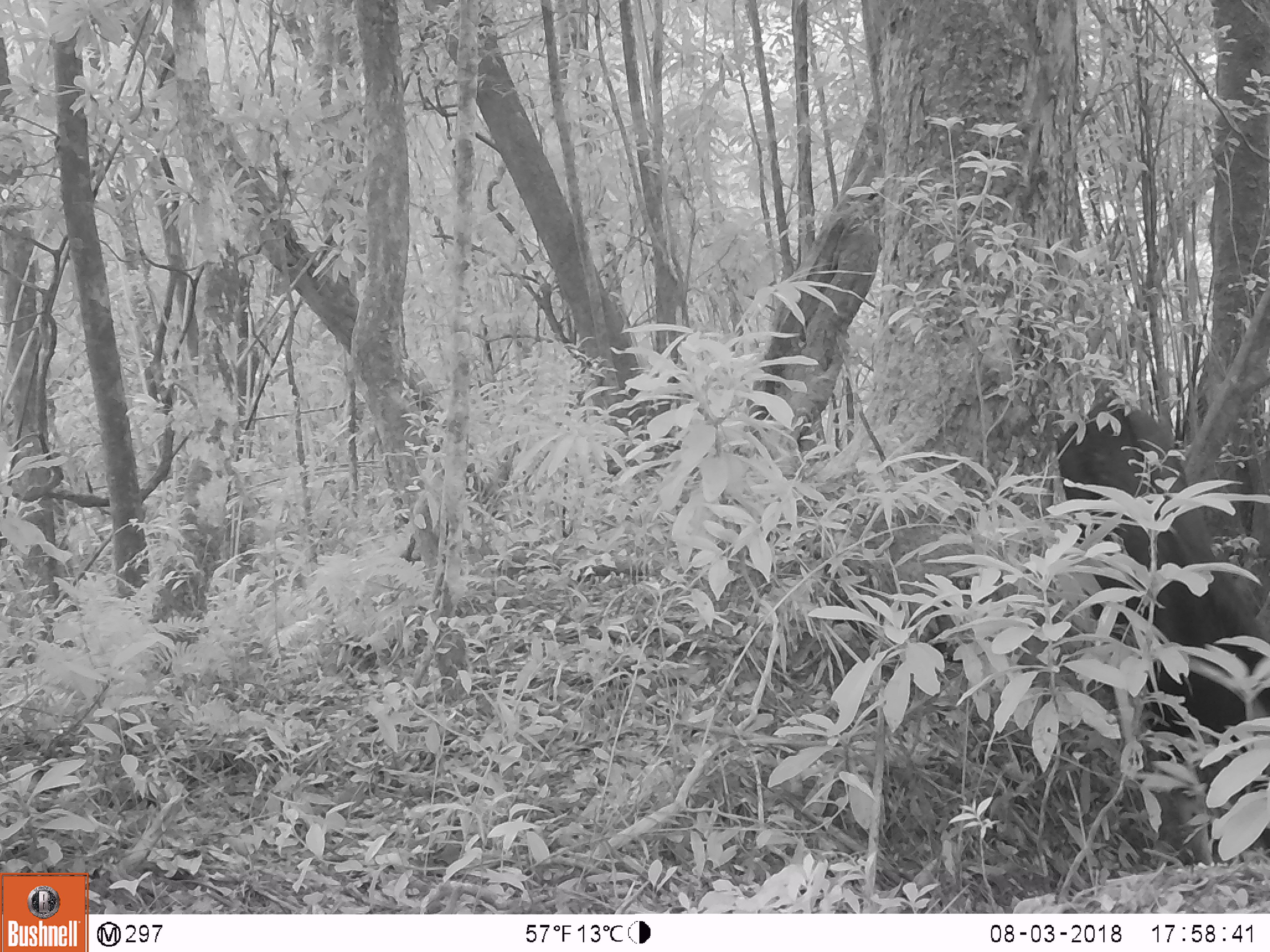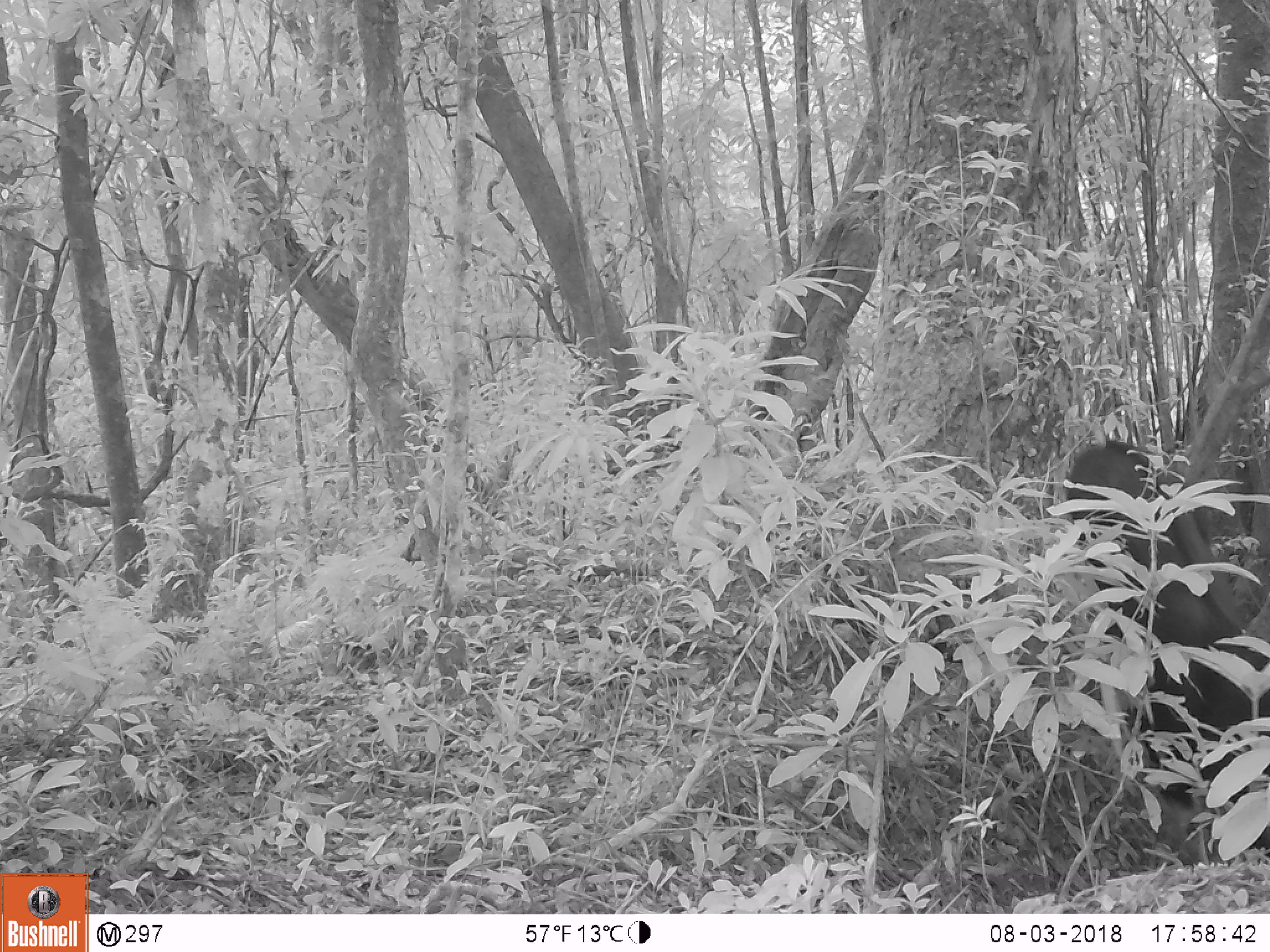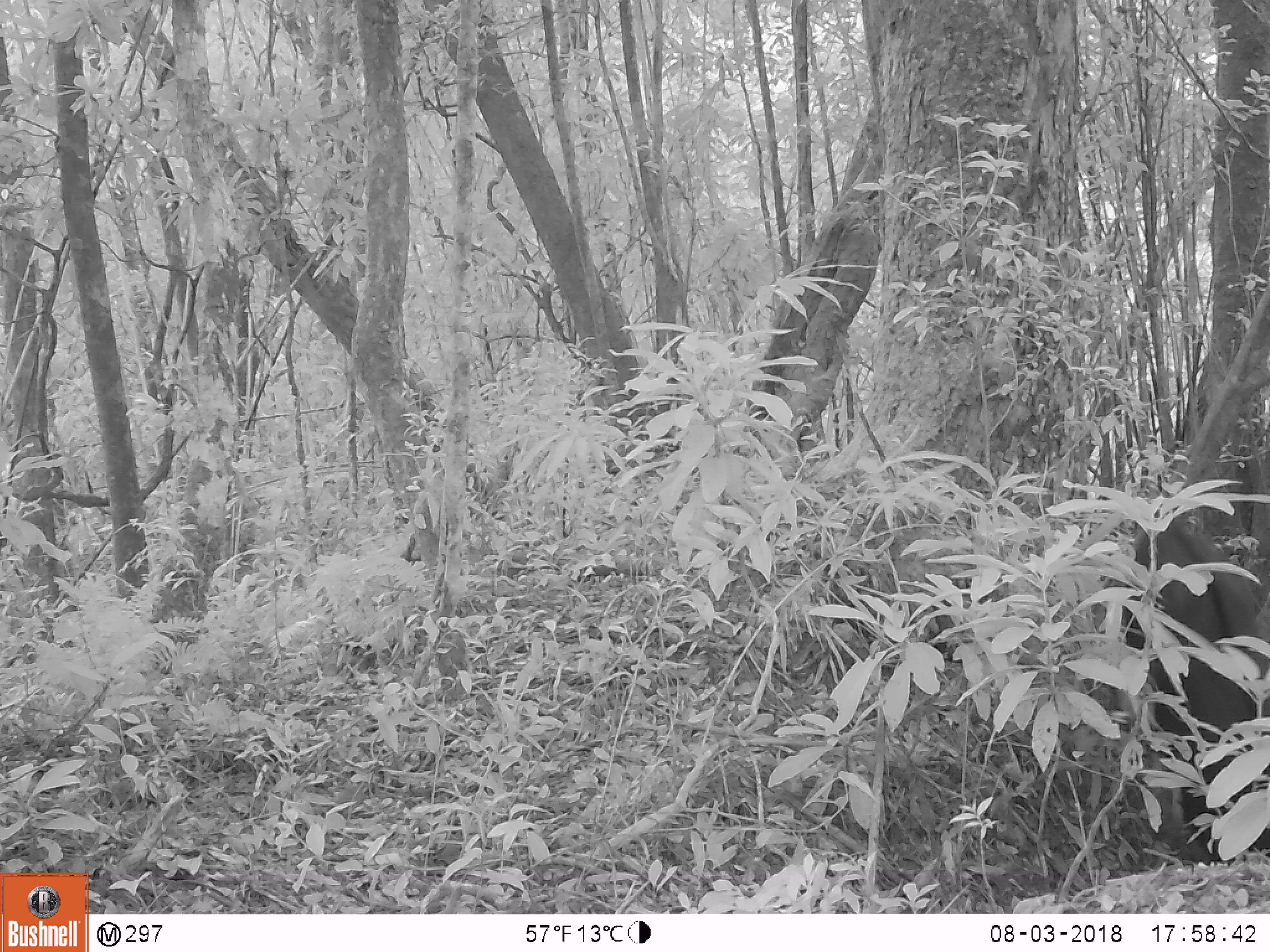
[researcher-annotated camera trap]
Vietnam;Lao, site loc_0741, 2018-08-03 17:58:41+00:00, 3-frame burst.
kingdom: Animalia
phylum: Chordata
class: Mammalia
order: Artiodactyla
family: Bovidae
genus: Capricornis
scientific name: Capricornis sumatraensis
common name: chinese serow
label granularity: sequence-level